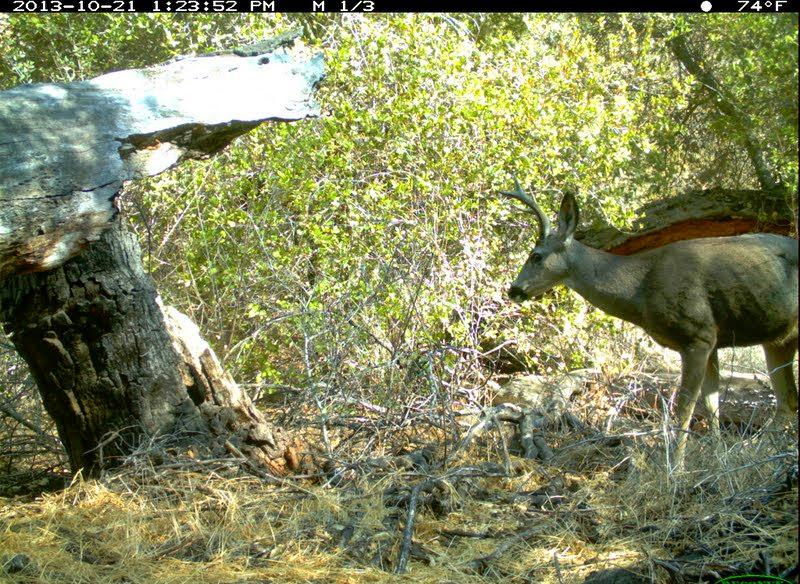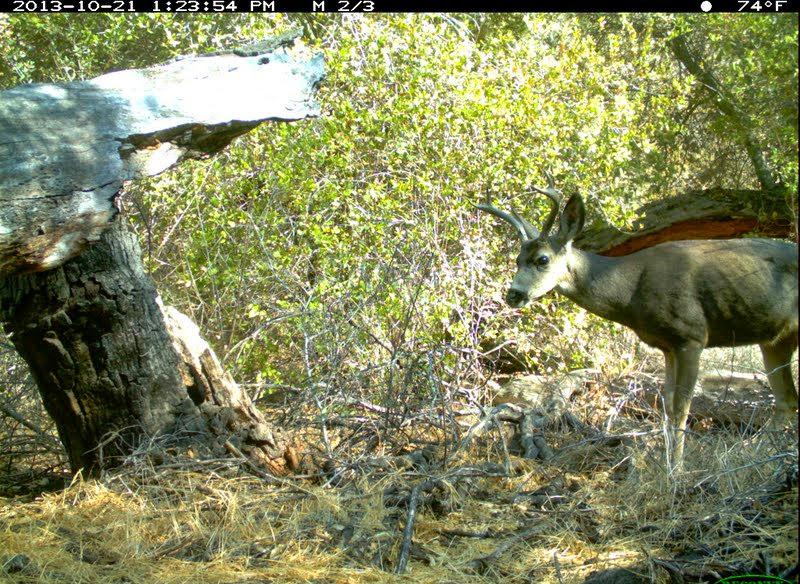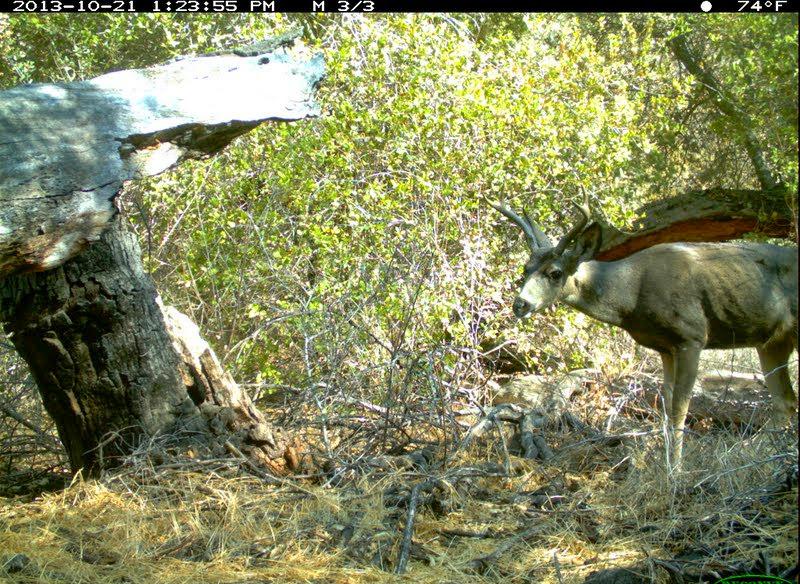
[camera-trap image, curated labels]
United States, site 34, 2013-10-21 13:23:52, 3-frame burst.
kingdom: Animalia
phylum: Chordata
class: Mammalia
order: Artiodactyla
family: Cervidae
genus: Odocoileus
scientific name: Odocoileus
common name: deer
Deer (Odocoileus).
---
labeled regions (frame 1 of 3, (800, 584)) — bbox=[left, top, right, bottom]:
deer: bbox=[495, 176, 800, 480]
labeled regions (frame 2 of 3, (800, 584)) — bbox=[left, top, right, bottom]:
deer: bbox=[466, 184, 800, 483]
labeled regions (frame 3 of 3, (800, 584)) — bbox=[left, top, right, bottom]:
deer: bbox=[484, 182, 800, 481]